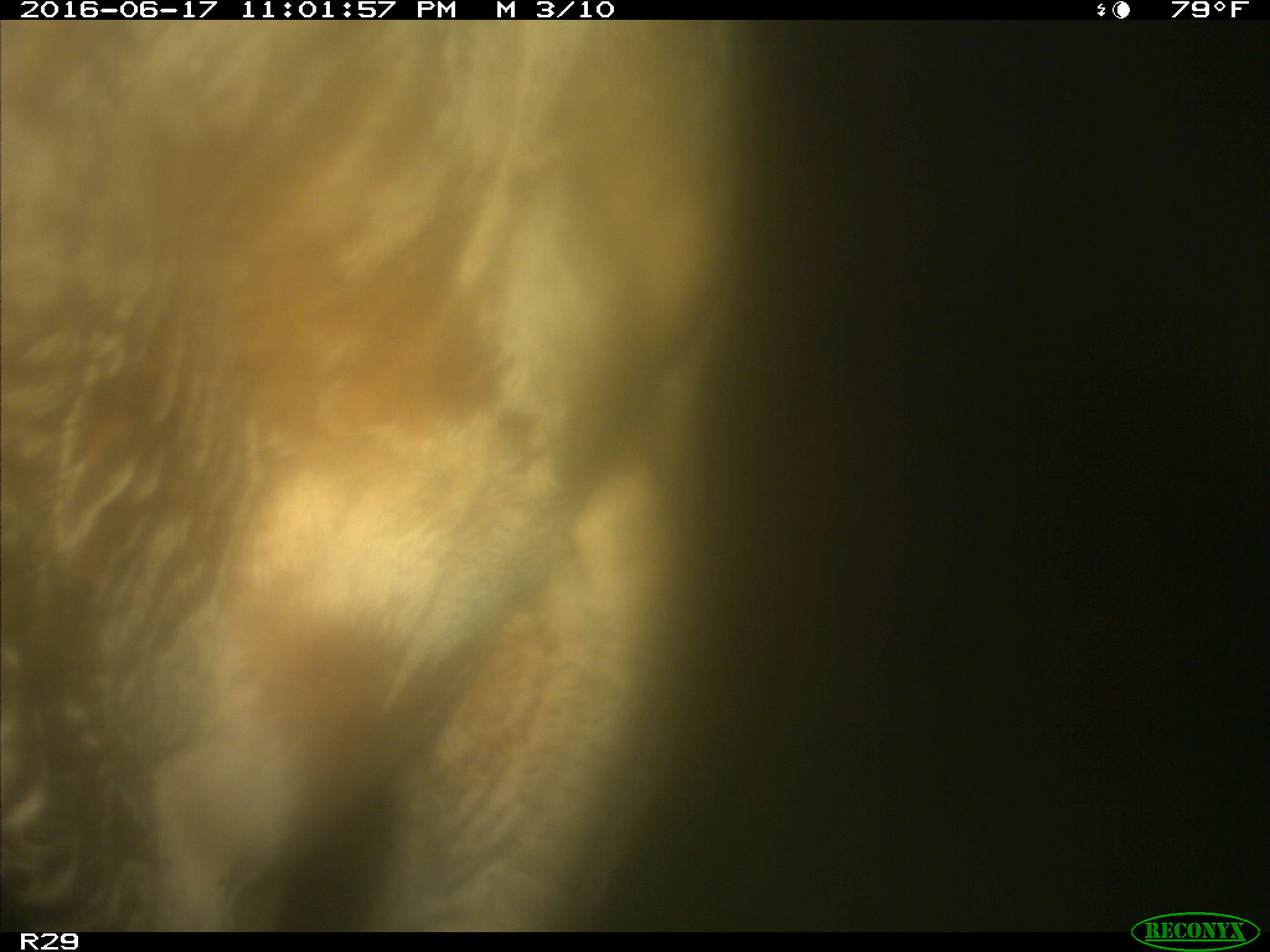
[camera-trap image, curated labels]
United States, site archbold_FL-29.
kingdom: Animalia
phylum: Chordata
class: Mammalia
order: Artiodactyla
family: Bovidae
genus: Bos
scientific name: Bos taurus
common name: domestic cow